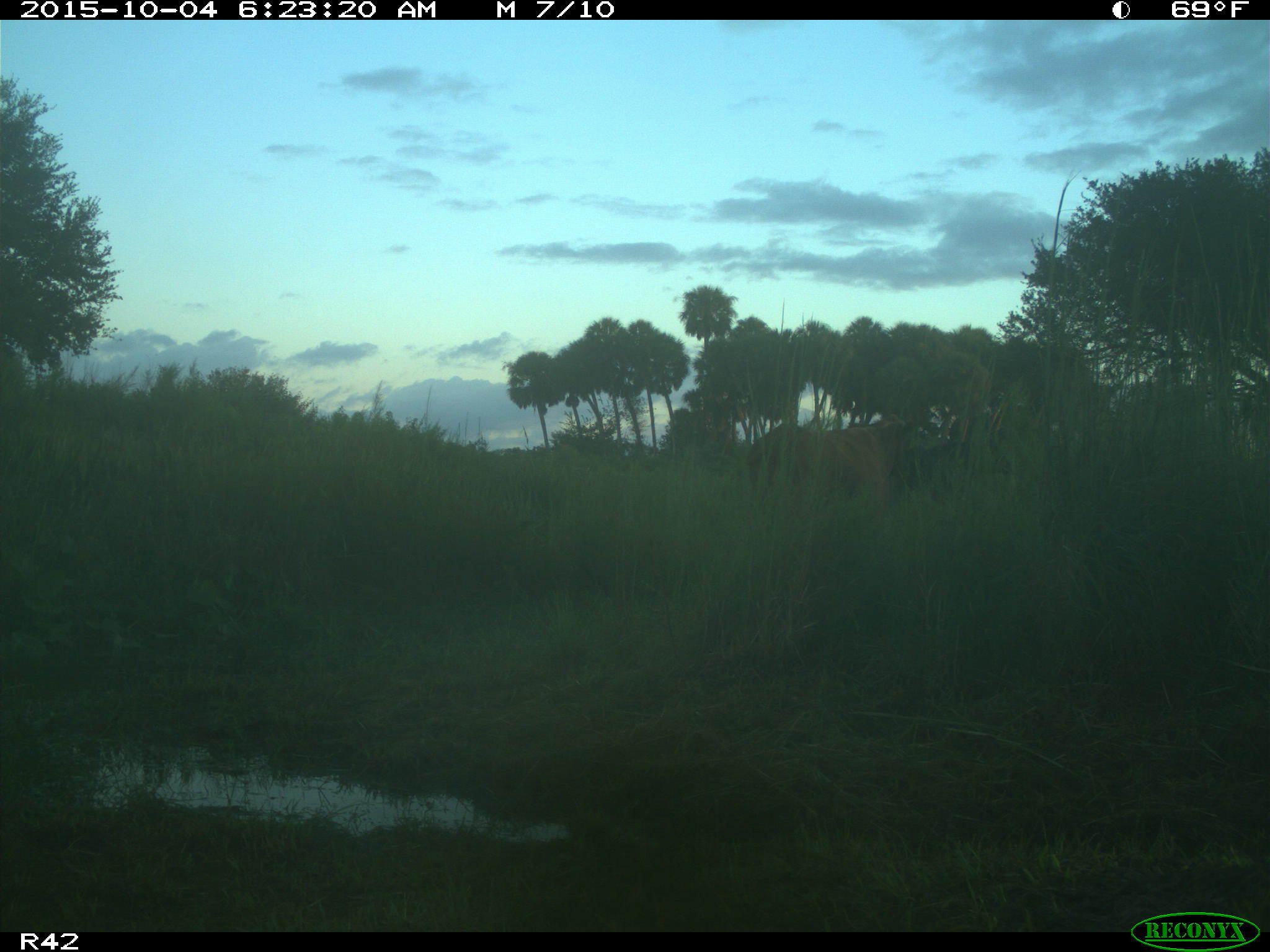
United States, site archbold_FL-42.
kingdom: Animalia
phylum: Chordata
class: Mammalia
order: Artiodactyla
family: Bovidae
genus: Bos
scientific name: Bos taurus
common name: domestic cow